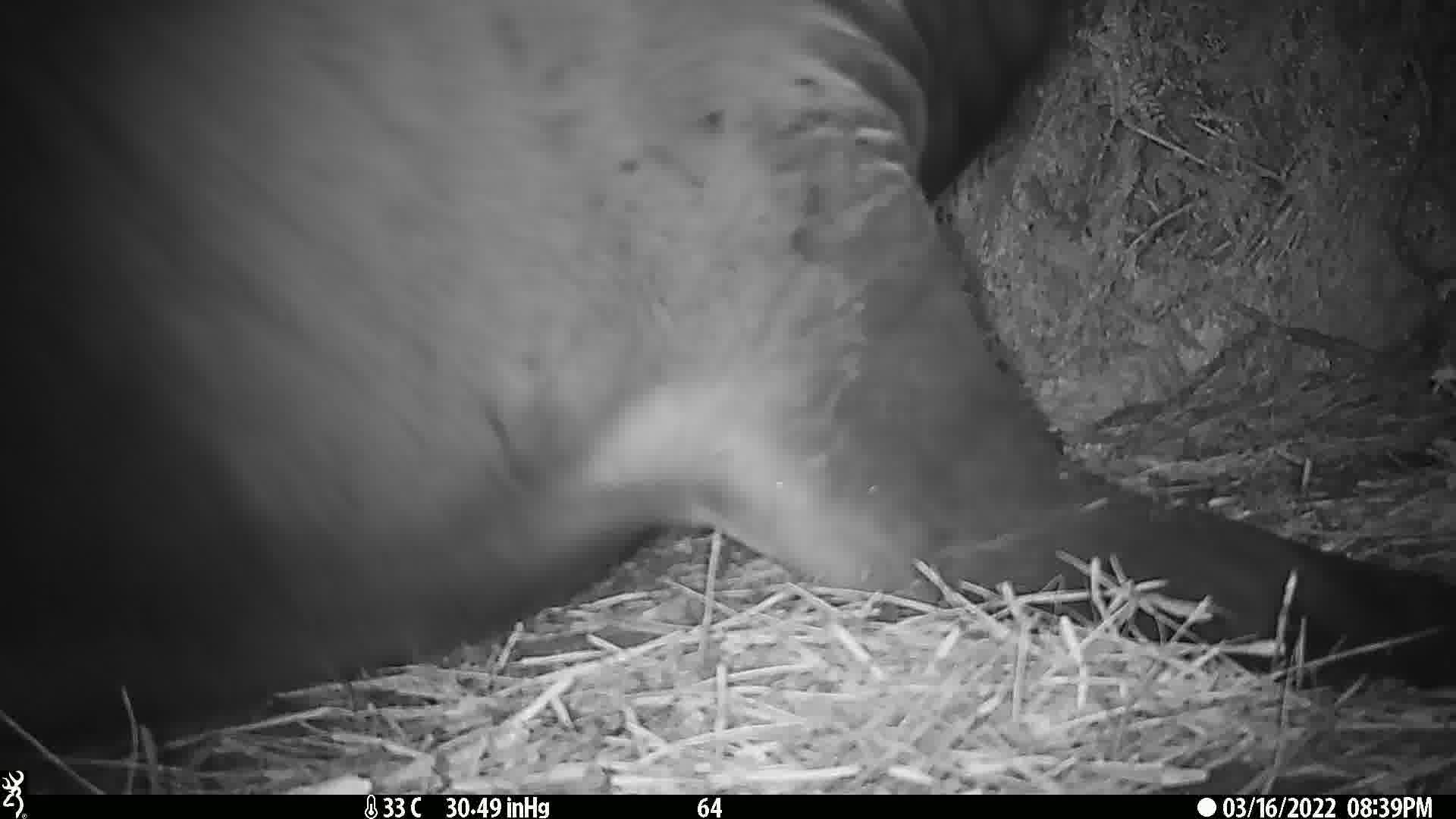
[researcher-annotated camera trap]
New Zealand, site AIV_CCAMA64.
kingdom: Animalia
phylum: Chordata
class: Mammalia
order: Carnivora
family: Otariidae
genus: Phocarctos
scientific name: Phocarctos hookeri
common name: new zealand sea lion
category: sealion